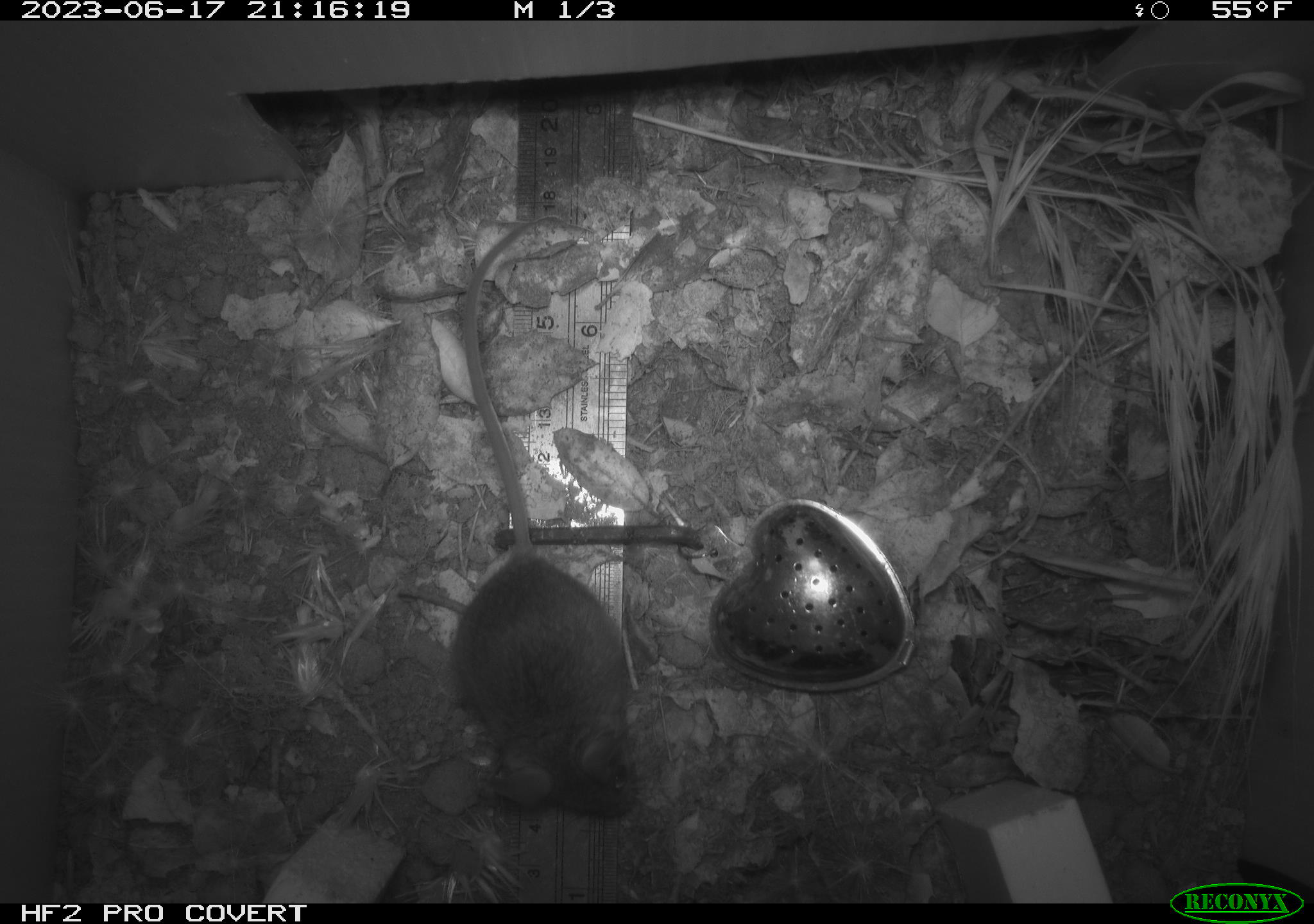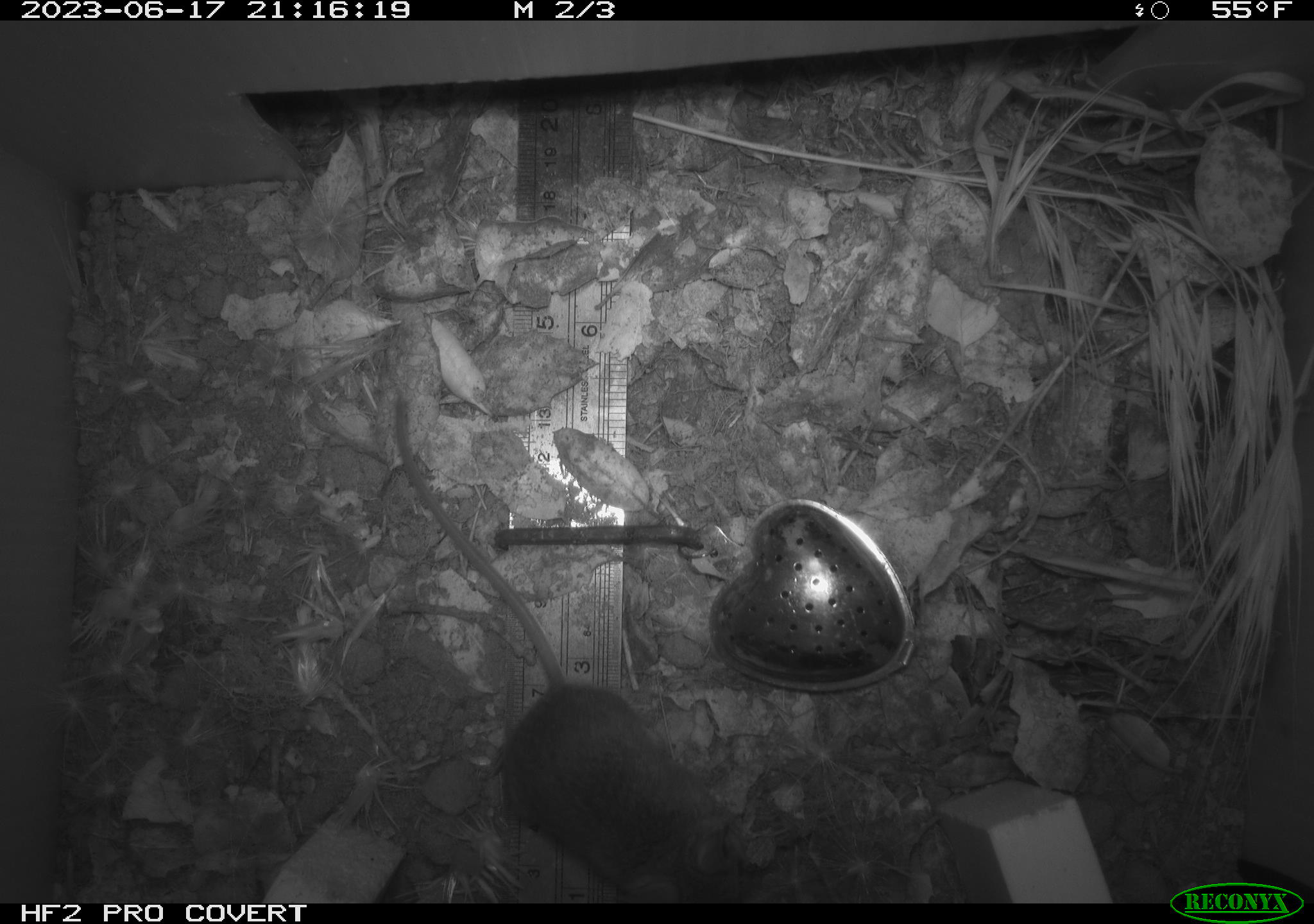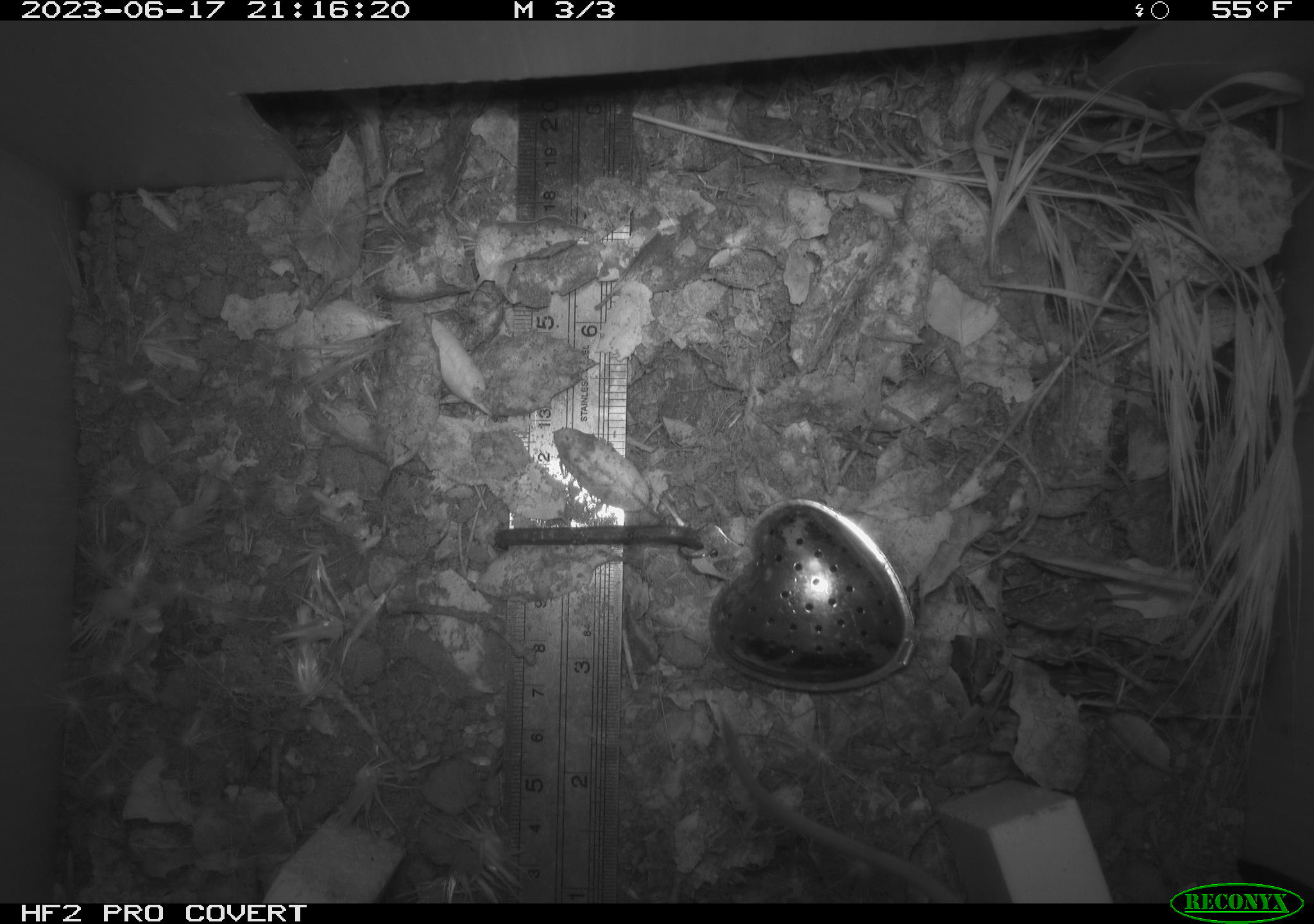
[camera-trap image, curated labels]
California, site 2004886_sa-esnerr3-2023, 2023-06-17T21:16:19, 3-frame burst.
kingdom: Animalia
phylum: Chordata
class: Mammalia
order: Rodentia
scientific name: Rodentia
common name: mouse species